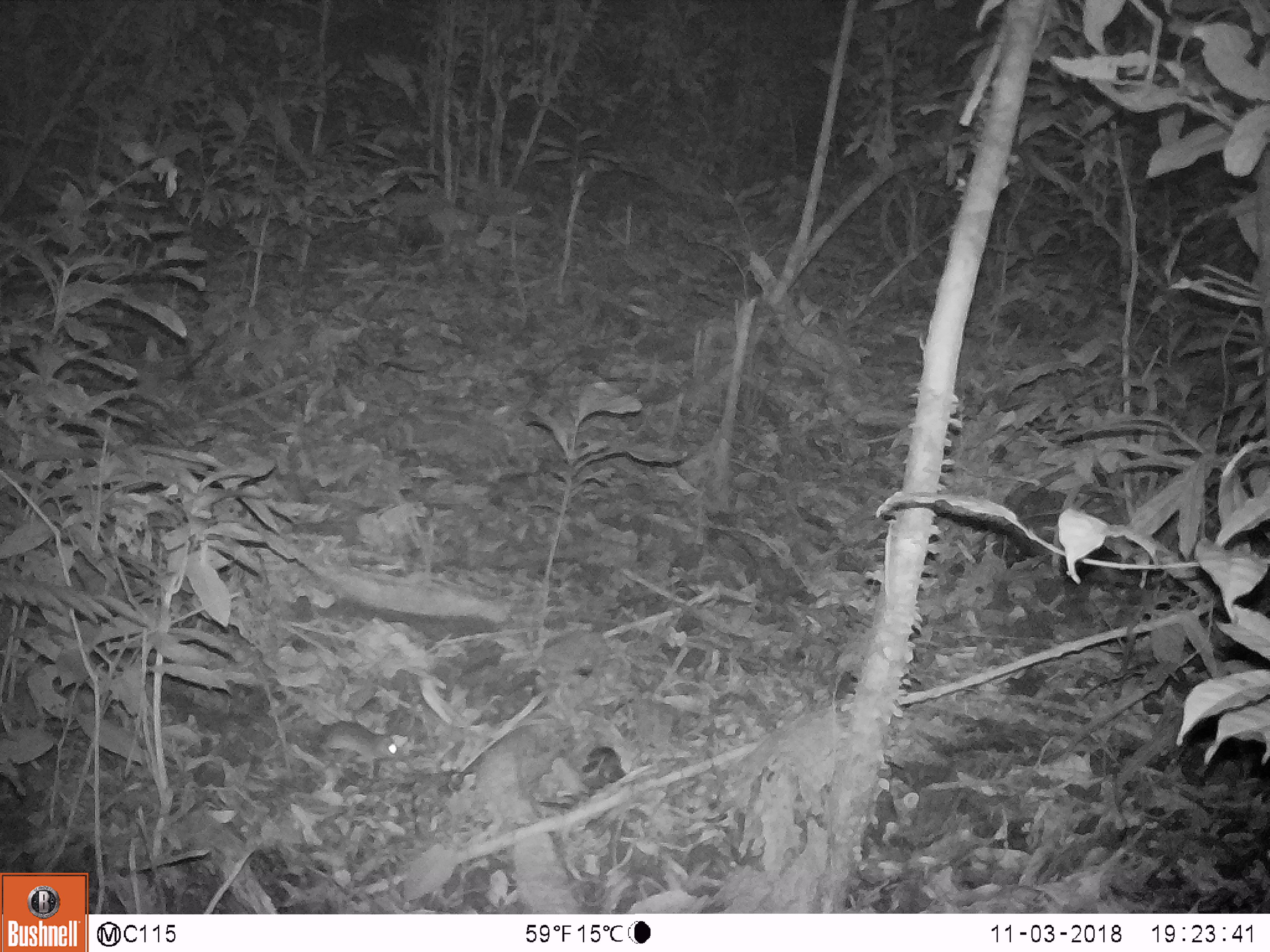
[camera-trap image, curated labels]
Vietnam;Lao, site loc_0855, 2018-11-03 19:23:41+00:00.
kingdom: Animalia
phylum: Chordata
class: Mammalia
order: Rodentia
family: Muridae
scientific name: Muridae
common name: old-world mice and rats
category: unidentified murid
Unidentified murid (old-world mice and rats) (Muridae). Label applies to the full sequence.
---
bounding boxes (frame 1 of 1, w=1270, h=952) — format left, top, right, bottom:
unidentified murid: 320, 721, 399, 778